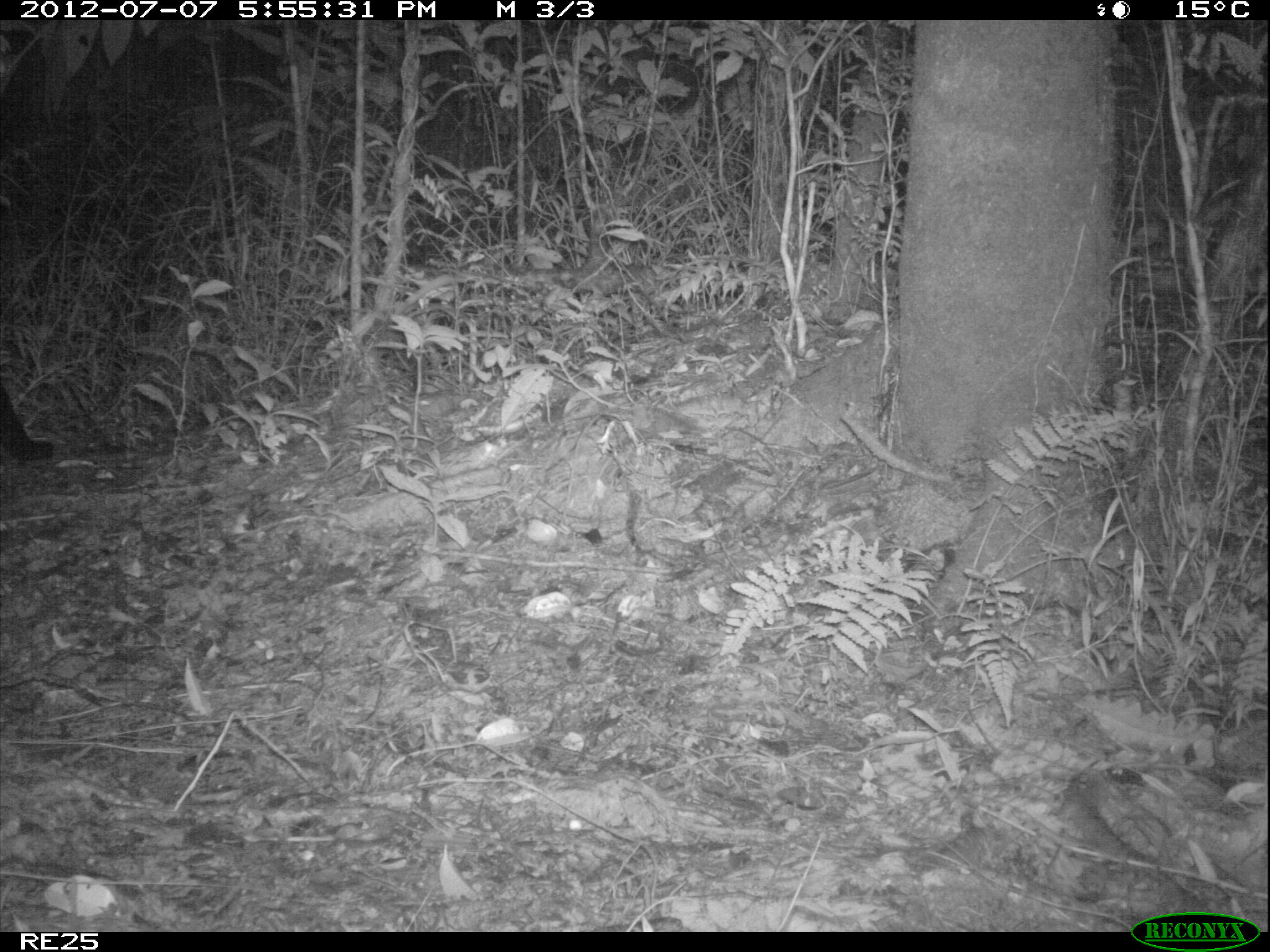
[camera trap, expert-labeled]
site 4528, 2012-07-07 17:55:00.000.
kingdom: Animalia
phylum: Chordata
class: Mammalia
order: Carnivora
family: Felidae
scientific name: Felidae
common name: felids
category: felis sp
Felis sp (felids) (Felidae), count 1.